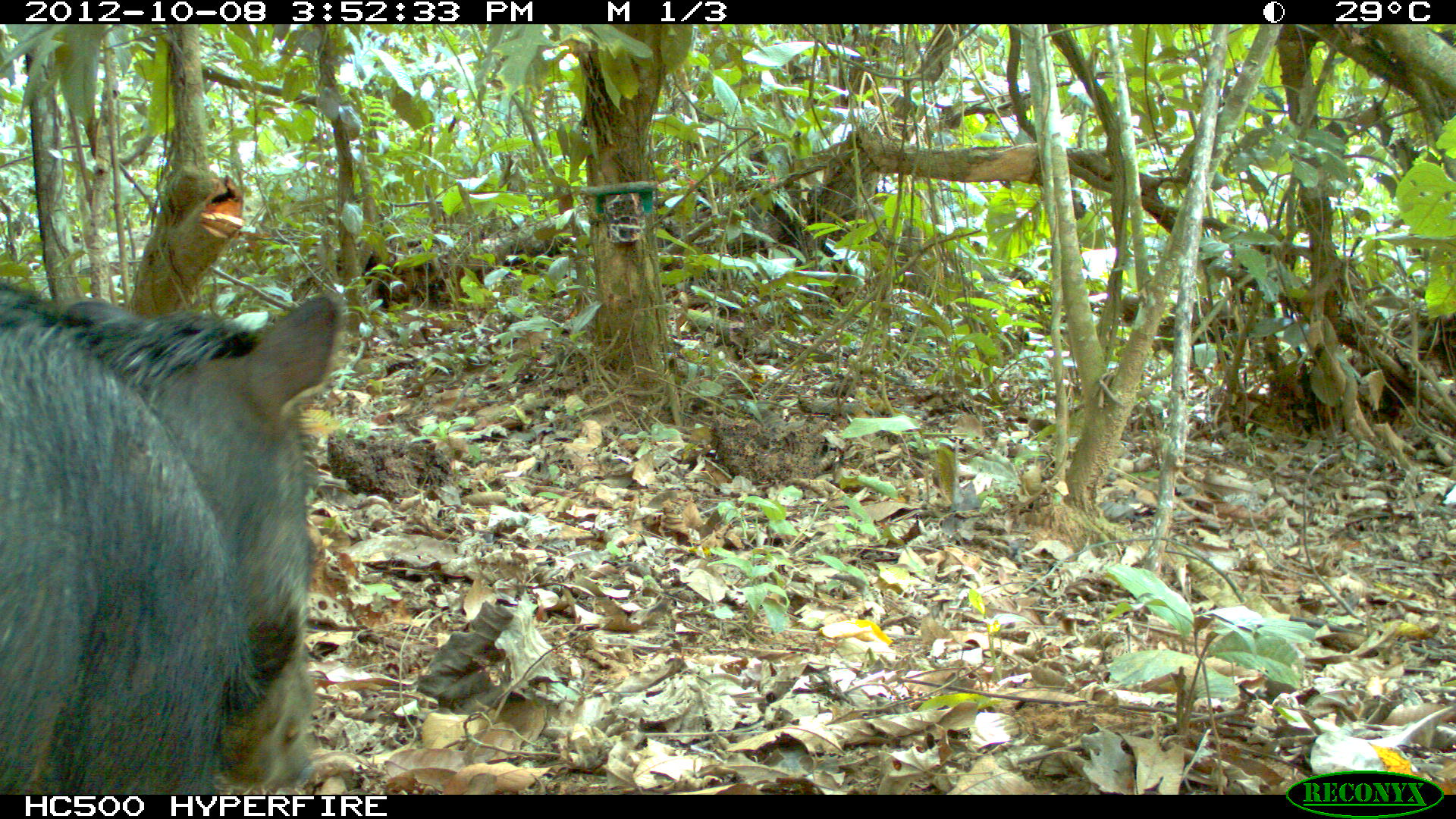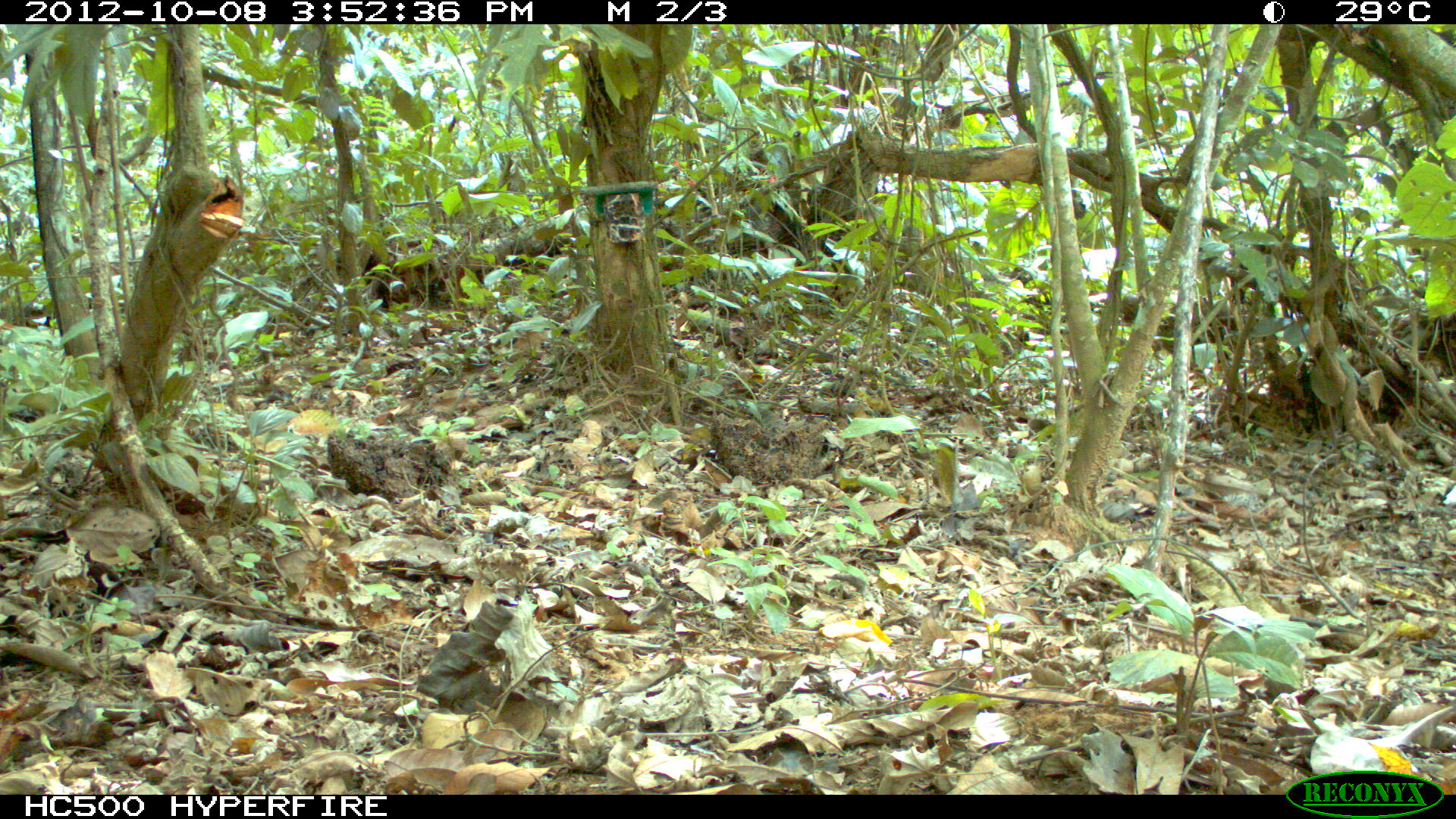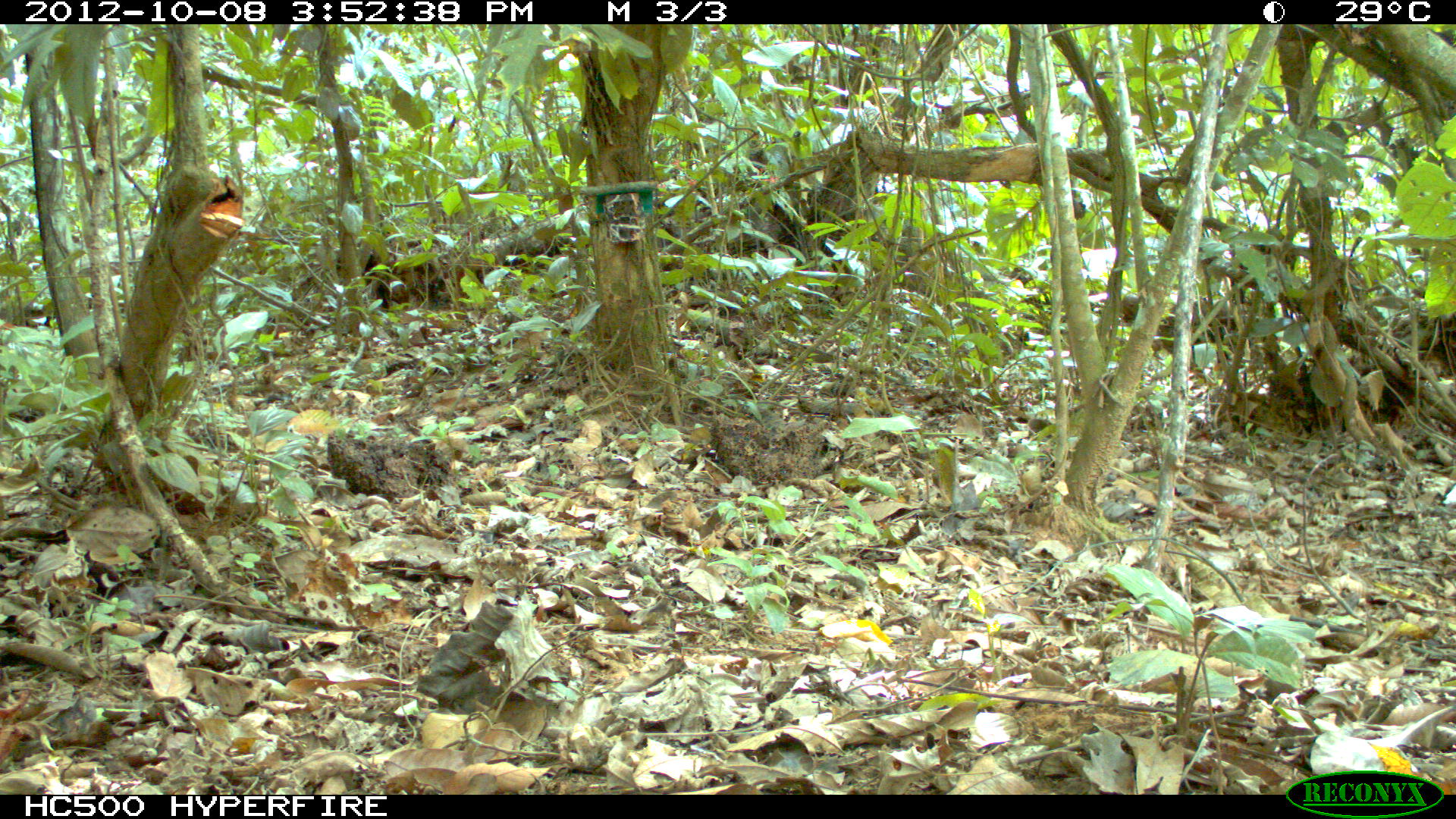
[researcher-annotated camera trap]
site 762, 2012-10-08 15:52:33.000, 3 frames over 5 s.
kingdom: Animalia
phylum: Chordata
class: Mammalia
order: Artiodactyla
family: Tayassuidae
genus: Tayassu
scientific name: Tayassu pecari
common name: white-lipped peccary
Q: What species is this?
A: Tayassu pecari (white-lipped peccary).